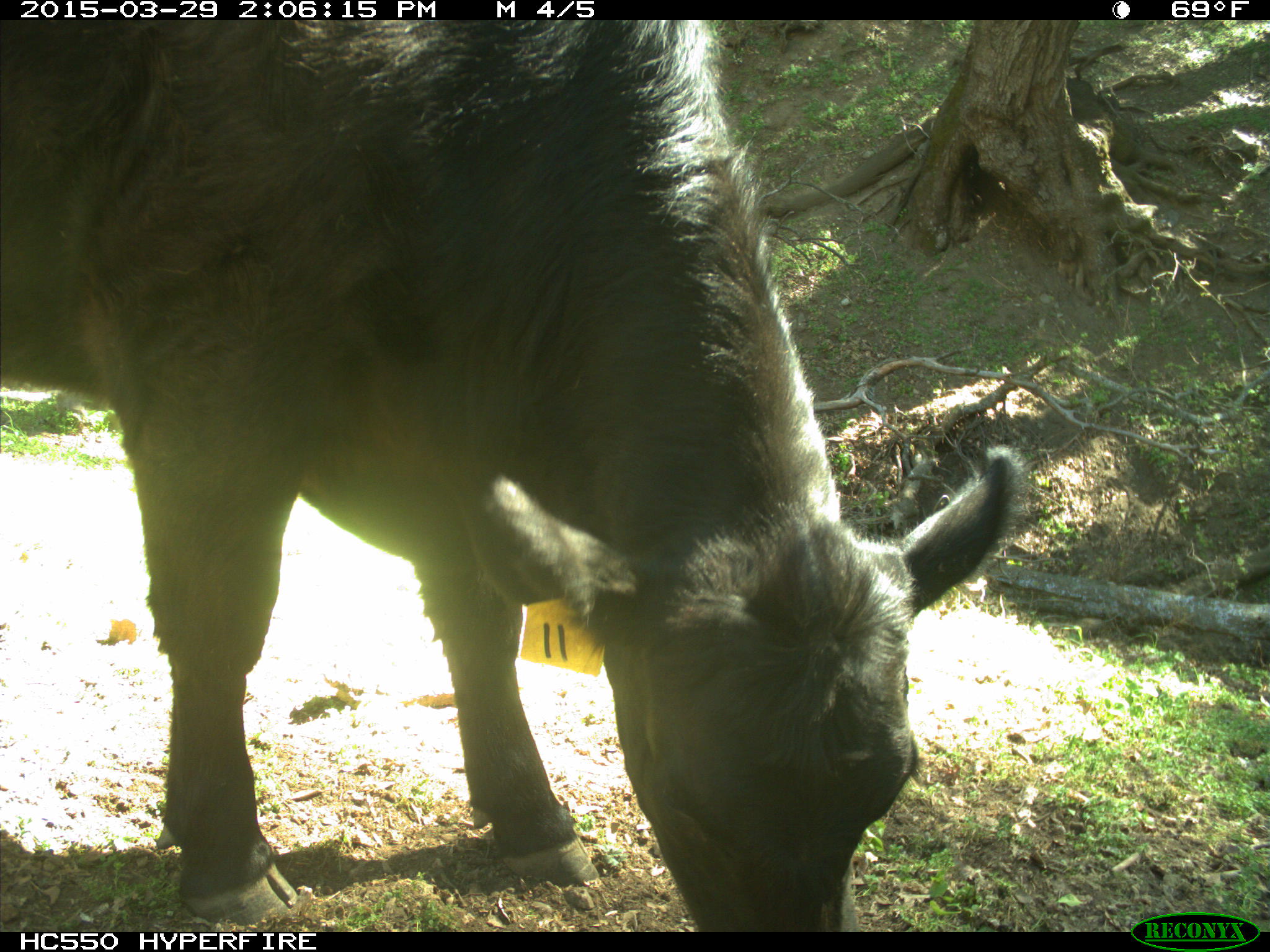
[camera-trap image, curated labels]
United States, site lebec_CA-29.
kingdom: Animalia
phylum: Chordata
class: Mammalia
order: Artiodactyla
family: Bovidae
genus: Bos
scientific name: Bos taurus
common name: domestic cow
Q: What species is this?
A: Bos taurus (domestic cow).